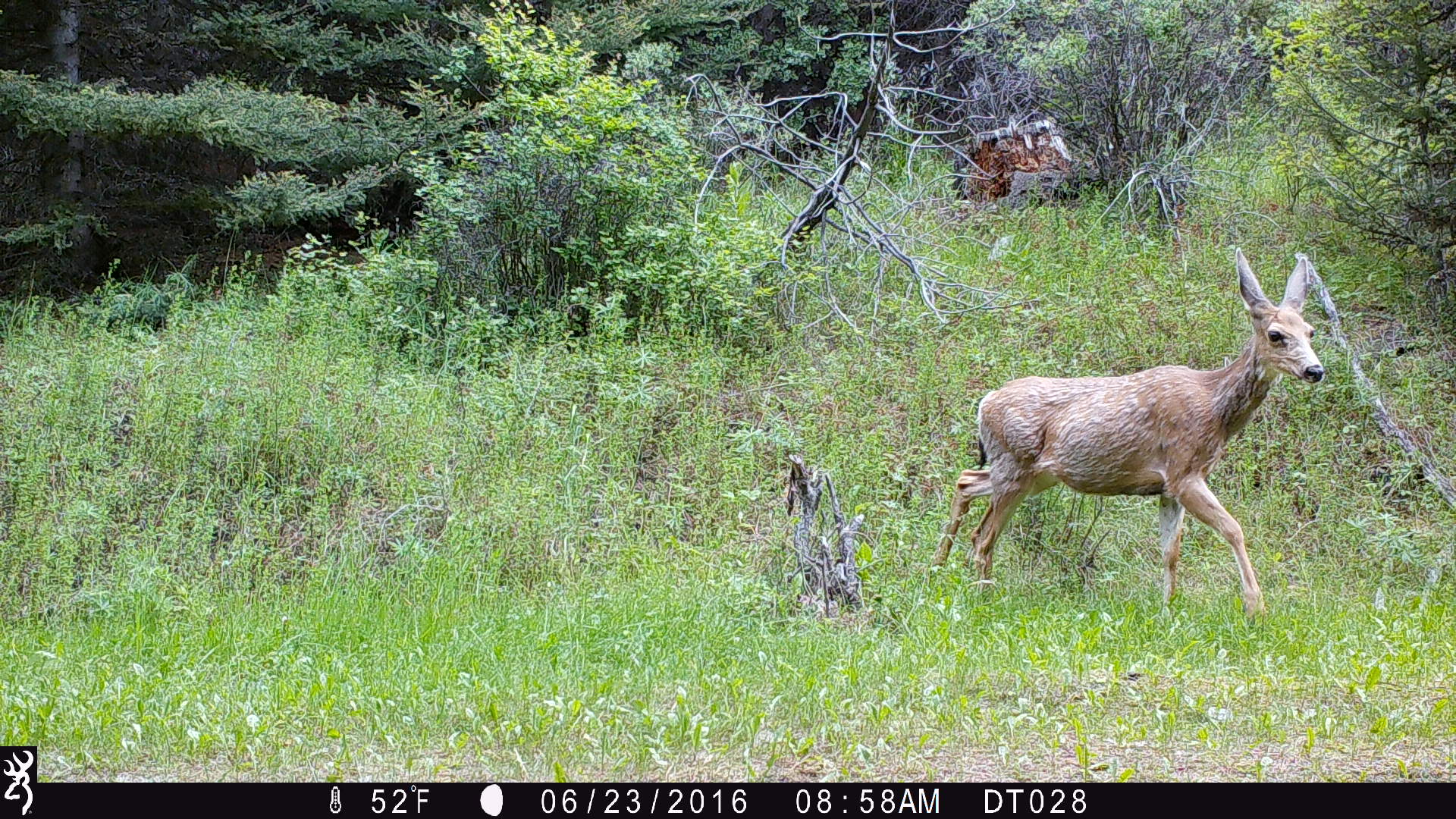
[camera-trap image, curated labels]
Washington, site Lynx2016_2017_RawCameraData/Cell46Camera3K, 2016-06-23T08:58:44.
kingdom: Animalia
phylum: Chordata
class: Mammalia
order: Artiodactyla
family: Cervidae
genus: Odocoileus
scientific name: Odocoileus hemionus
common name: mule deer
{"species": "Odocoileus hemionus (mule deer)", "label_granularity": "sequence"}